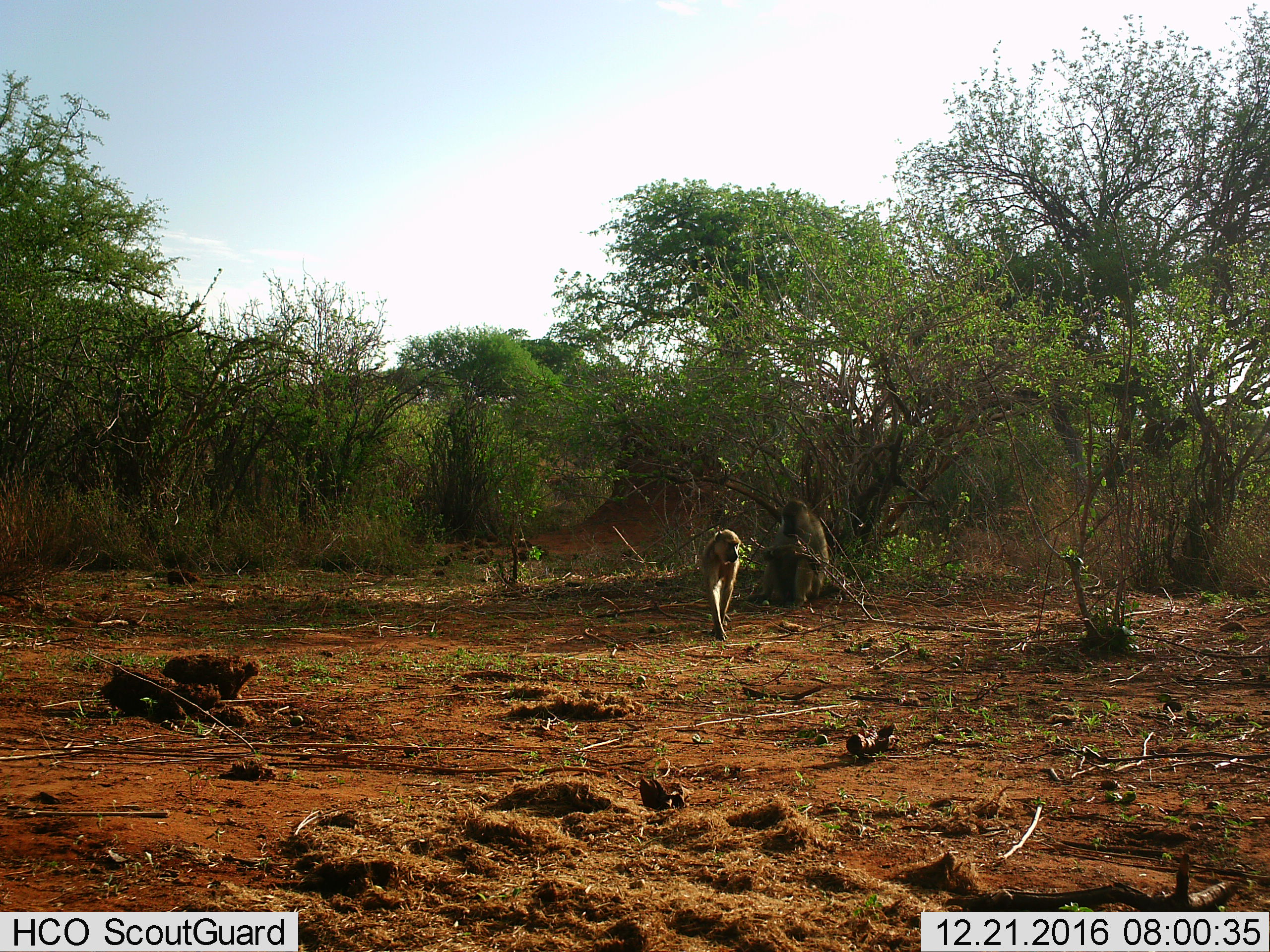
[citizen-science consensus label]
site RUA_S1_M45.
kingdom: Animalia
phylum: Chordata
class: Mammalia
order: Primates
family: Cercopithecidae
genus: Papio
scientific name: Papio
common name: baboon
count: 2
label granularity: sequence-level